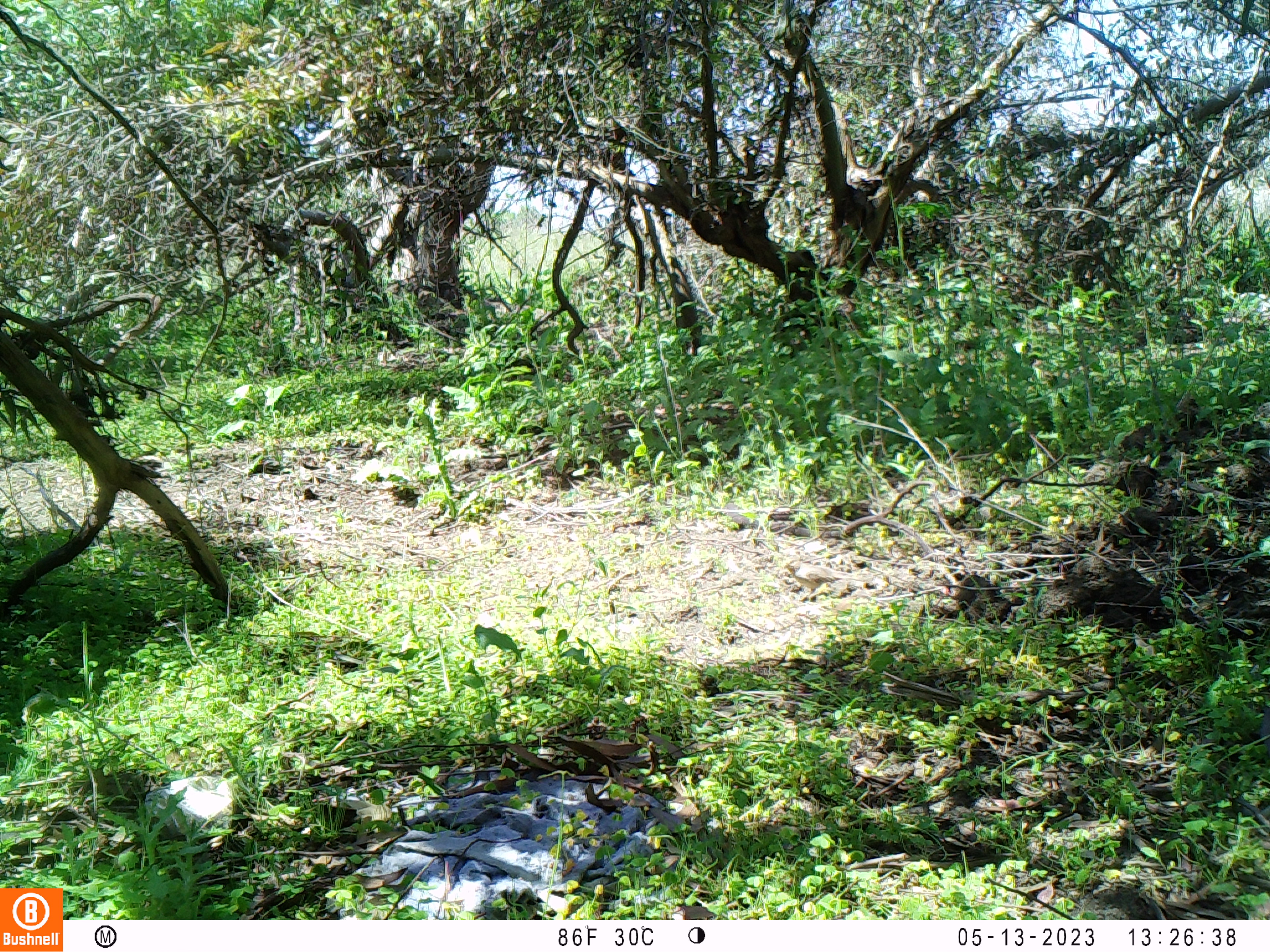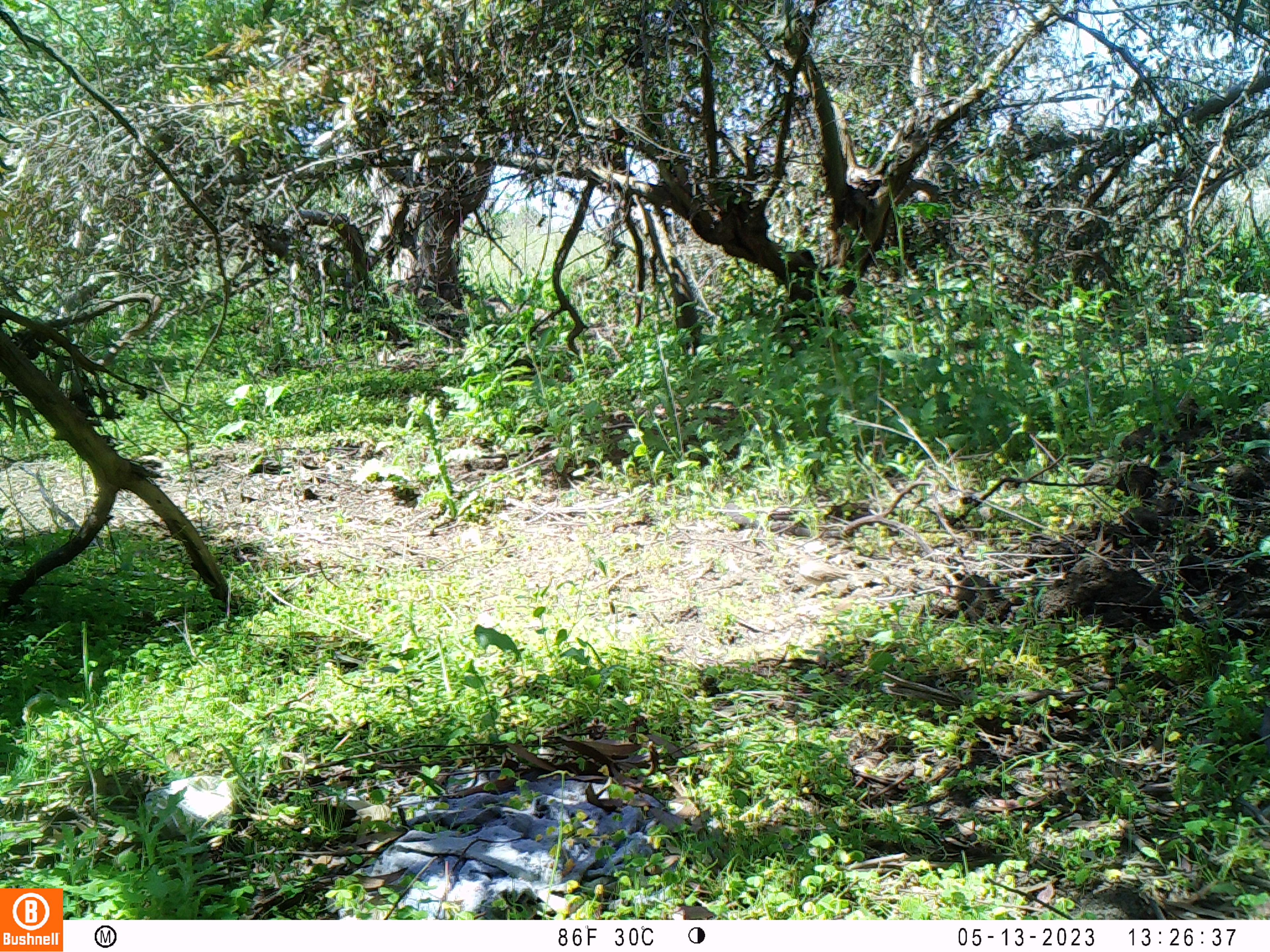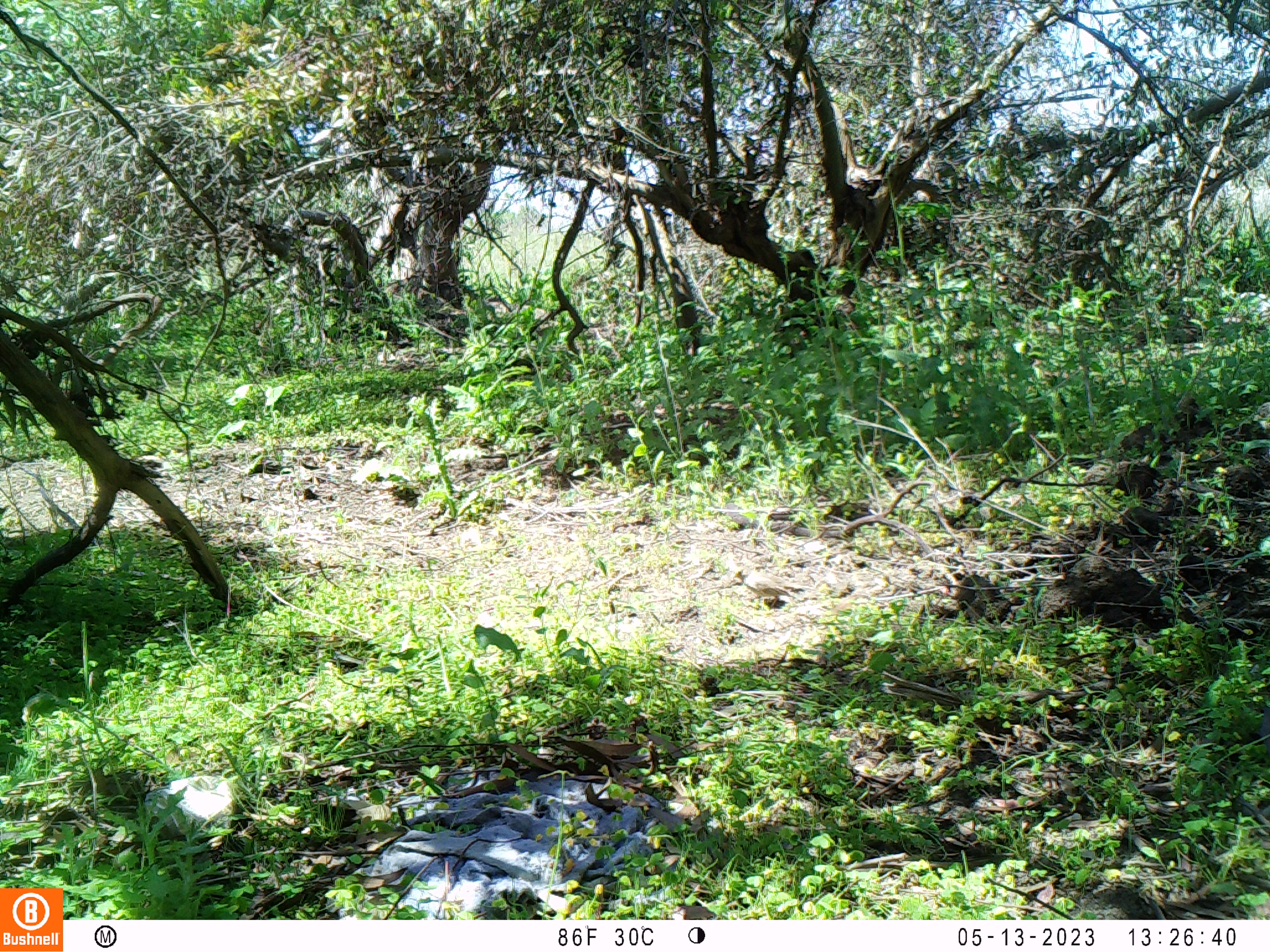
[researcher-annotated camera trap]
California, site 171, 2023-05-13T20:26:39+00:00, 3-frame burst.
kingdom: Animalia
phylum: Chordata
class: Aves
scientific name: Aves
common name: bird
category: unknown bird